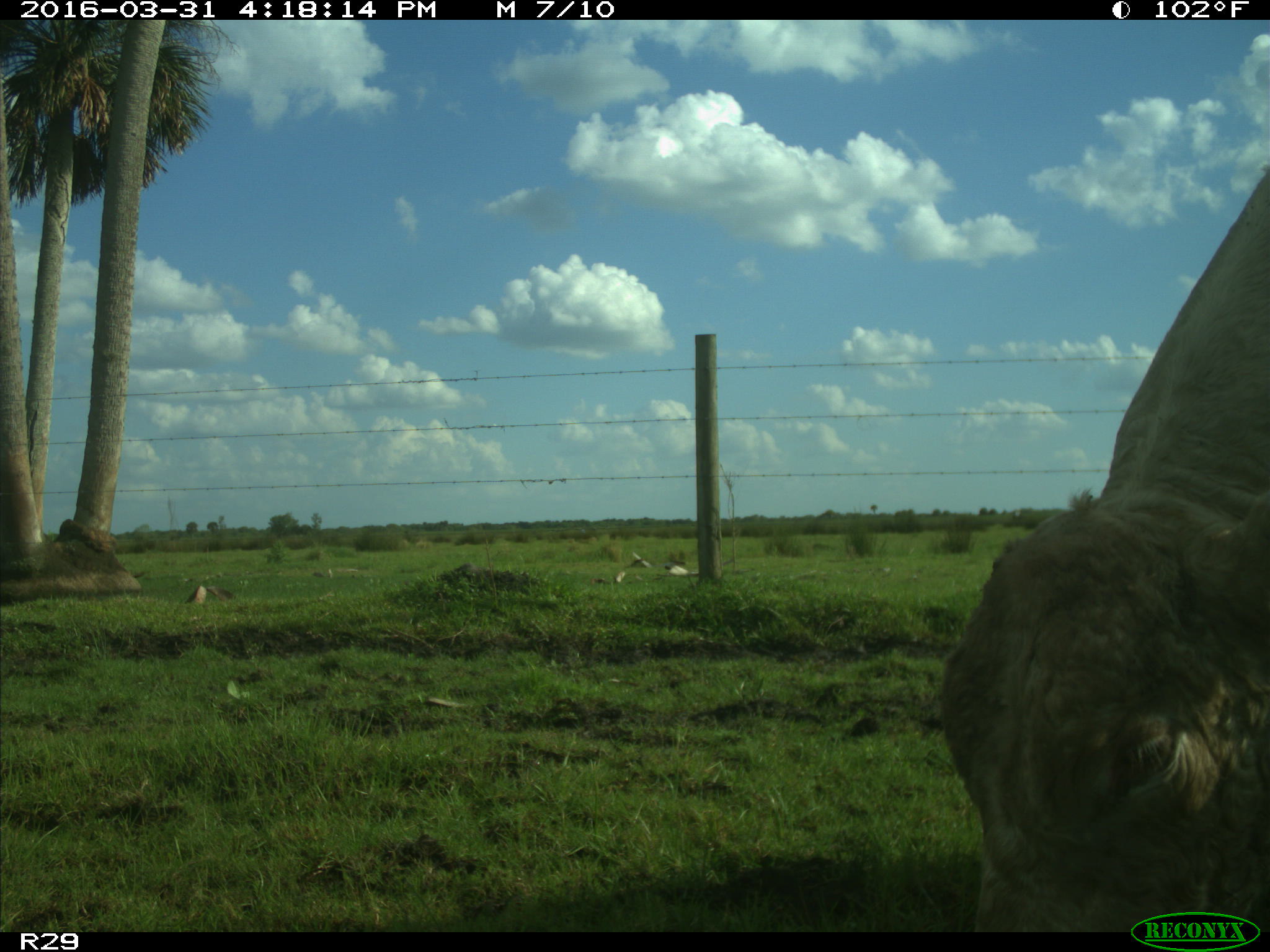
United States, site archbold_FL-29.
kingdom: Animalia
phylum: Chordata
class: Mammalia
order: Artiodactyla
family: Bovidae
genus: Bos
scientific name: Bos taurus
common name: domestic cow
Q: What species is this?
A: Bos taurus (domestic cow).